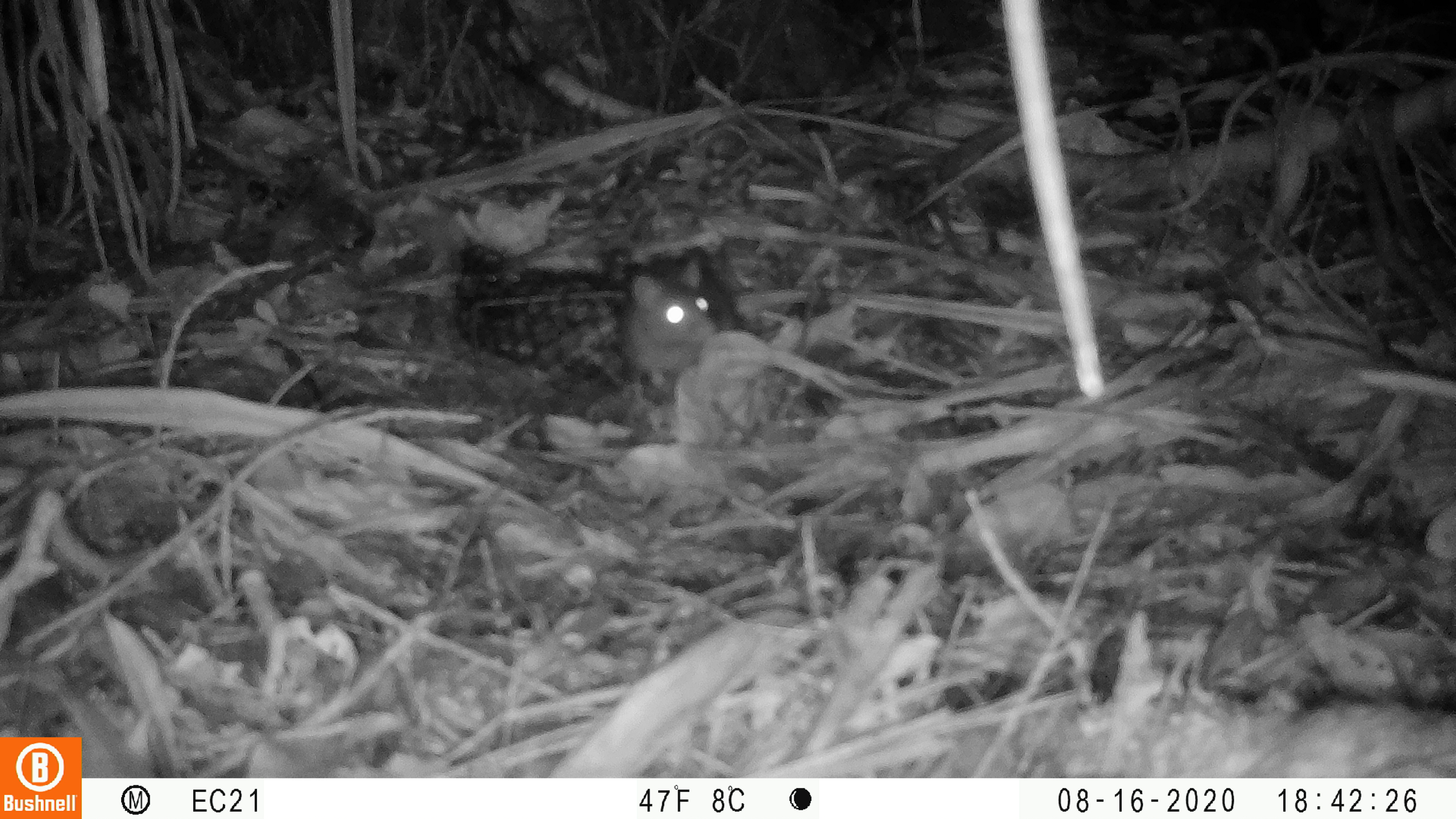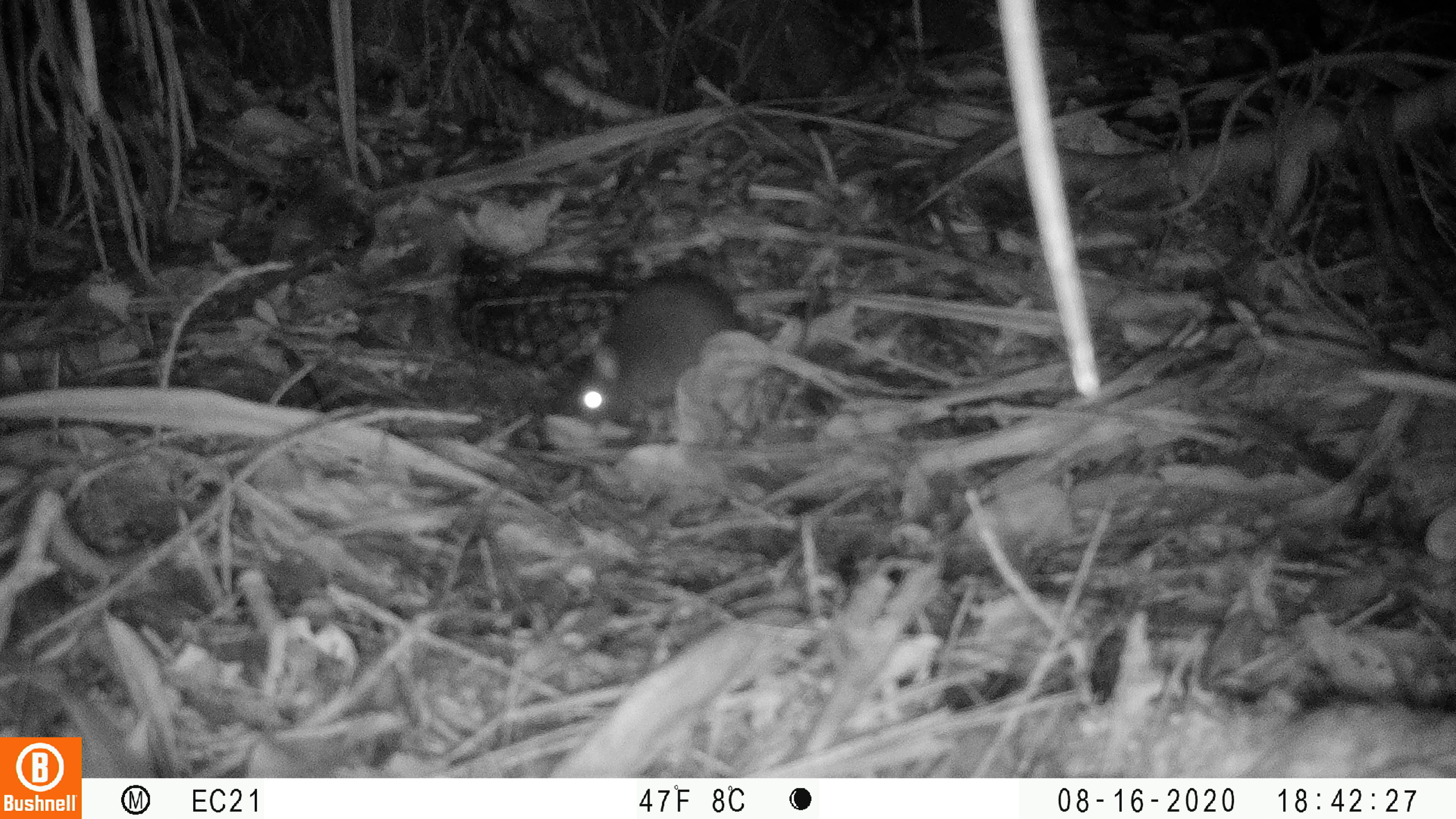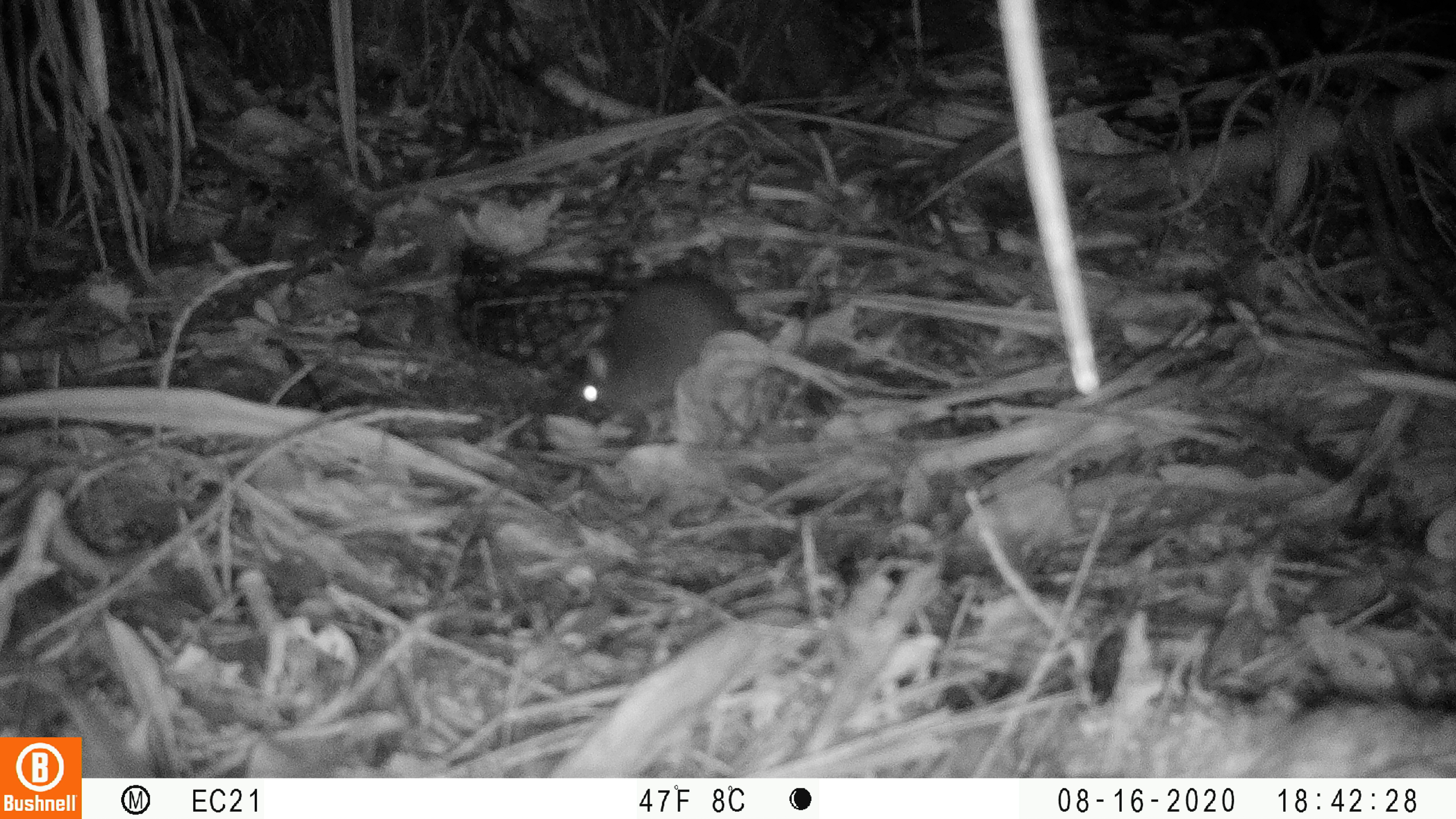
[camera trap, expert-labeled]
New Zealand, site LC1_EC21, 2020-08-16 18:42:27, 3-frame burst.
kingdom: Animalia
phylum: Chordata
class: Mammalia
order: Rodentia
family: Muridae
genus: Rattus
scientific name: Rattus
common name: rat